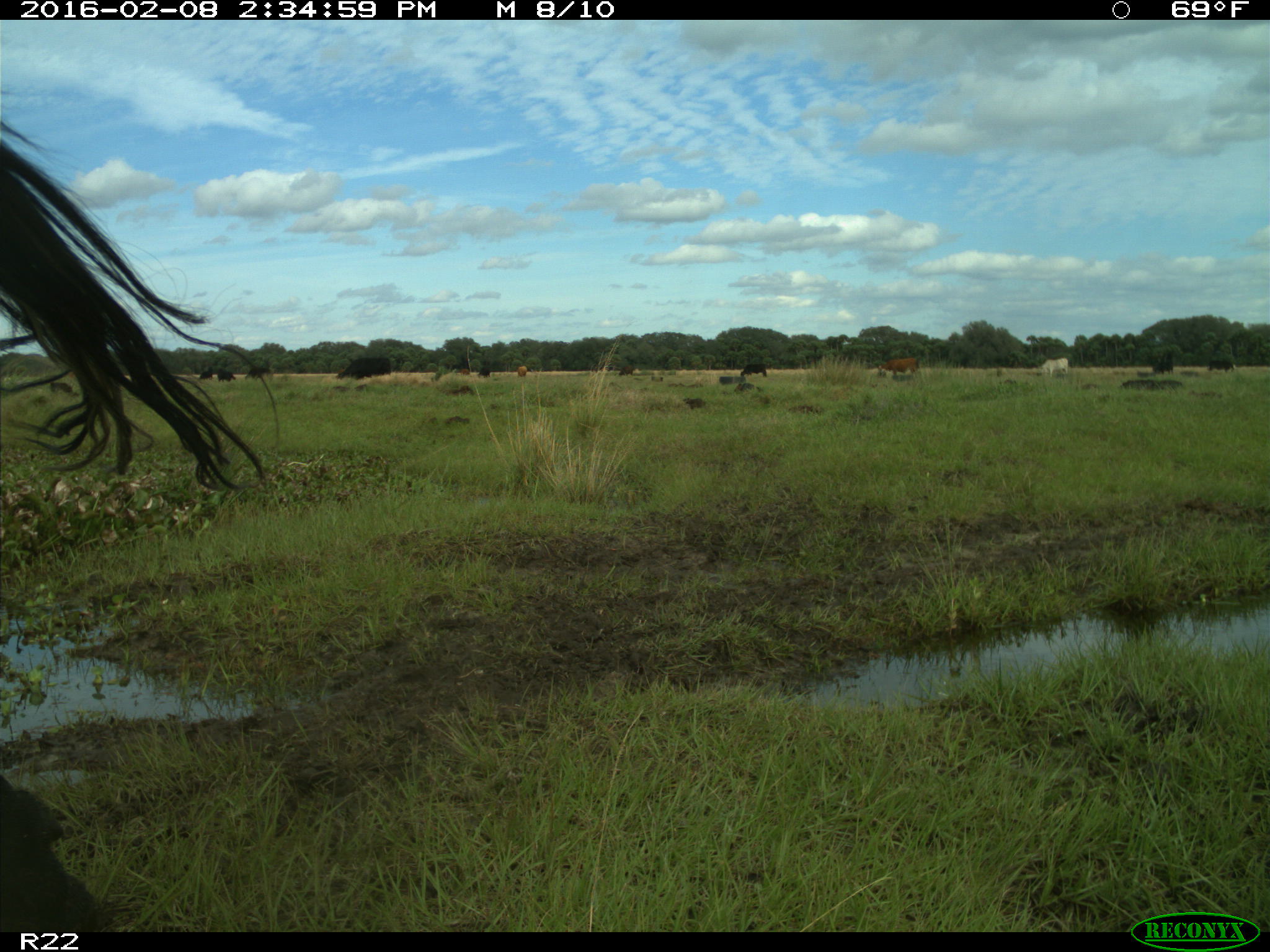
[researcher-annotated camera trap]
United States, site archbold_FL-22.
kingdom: Animalia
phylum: Chordata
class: Mammalia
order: Artiodactyla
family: Bovidae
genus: Bos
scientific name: Bos taurus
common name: domestic cow